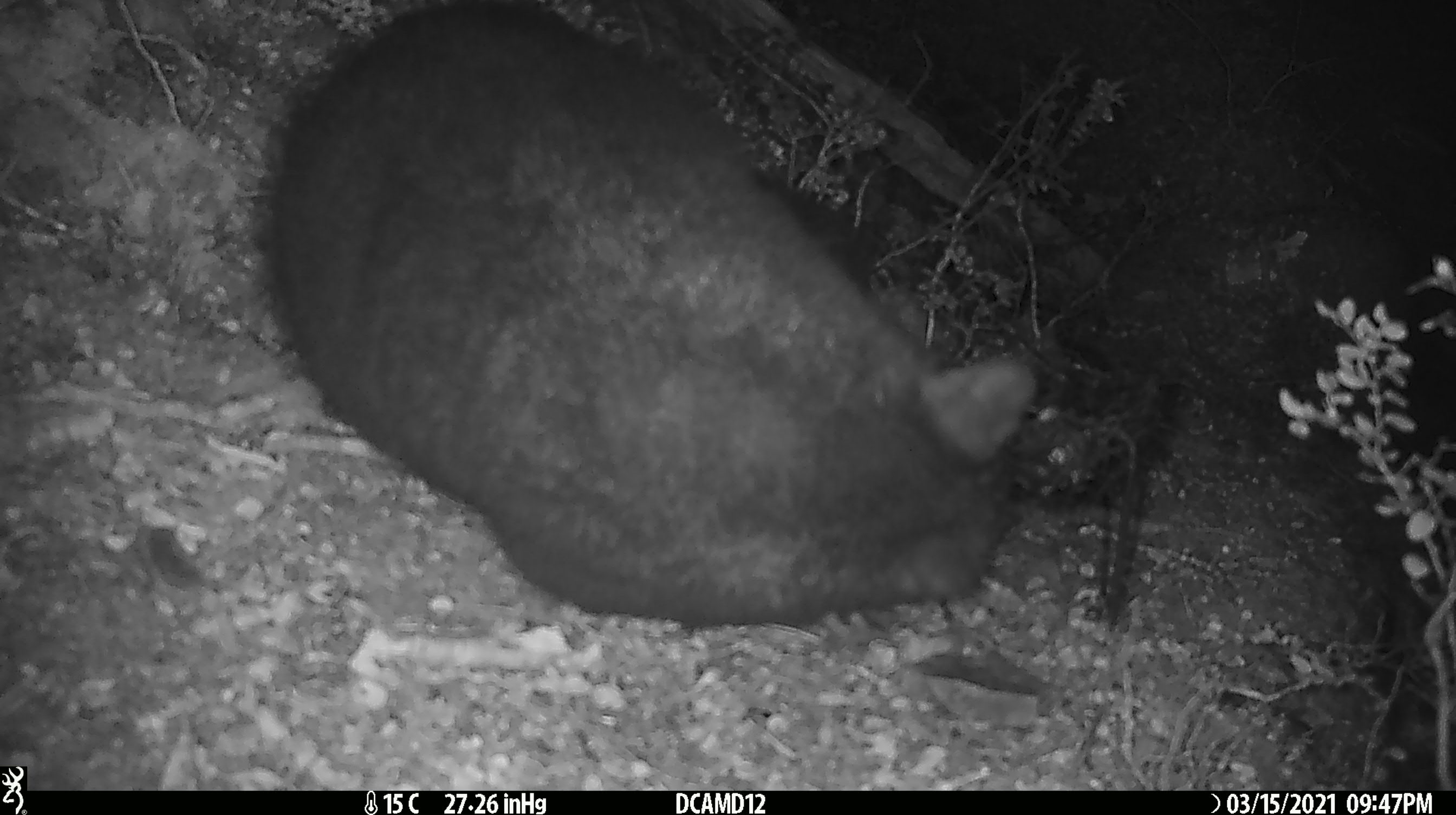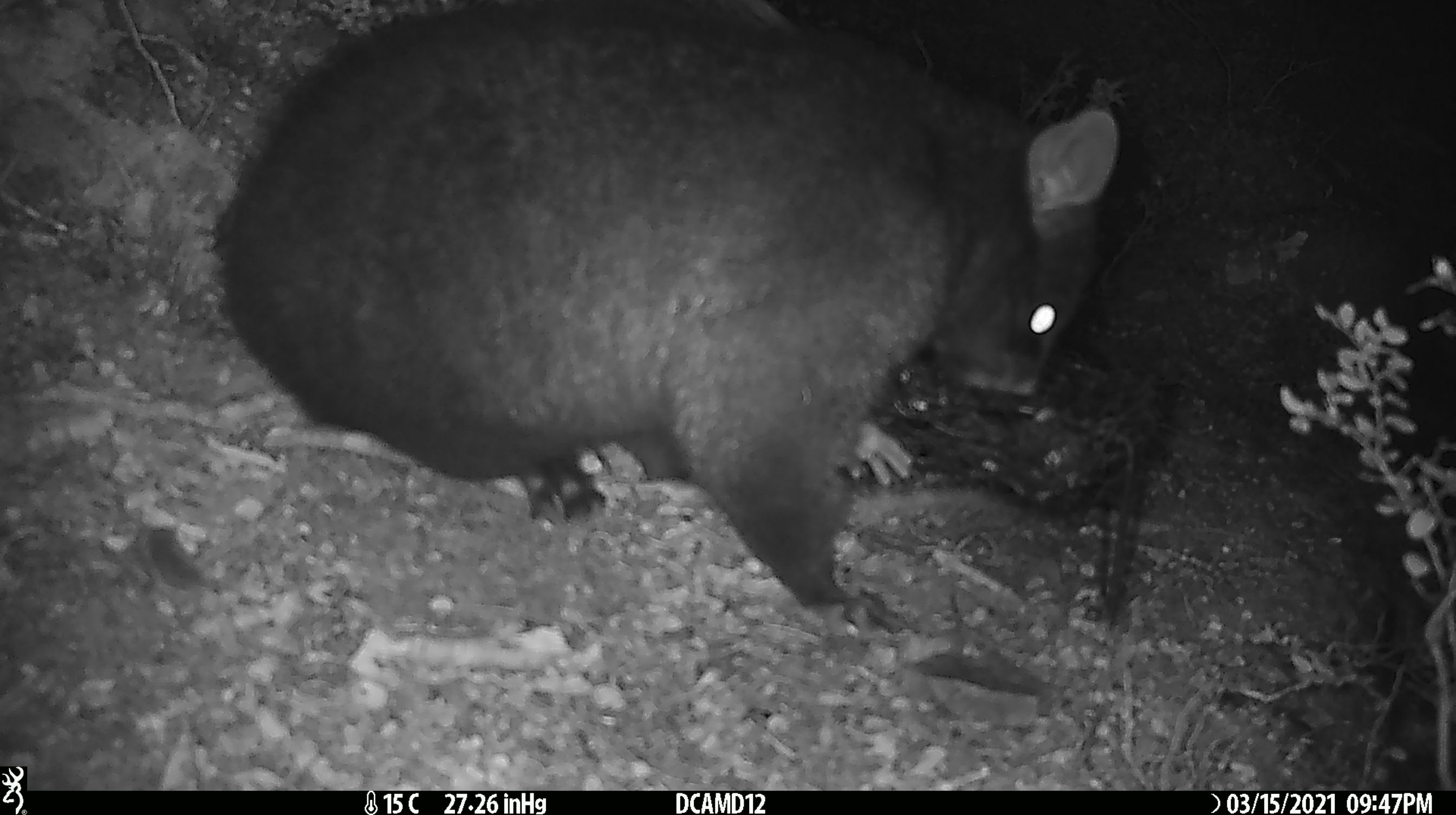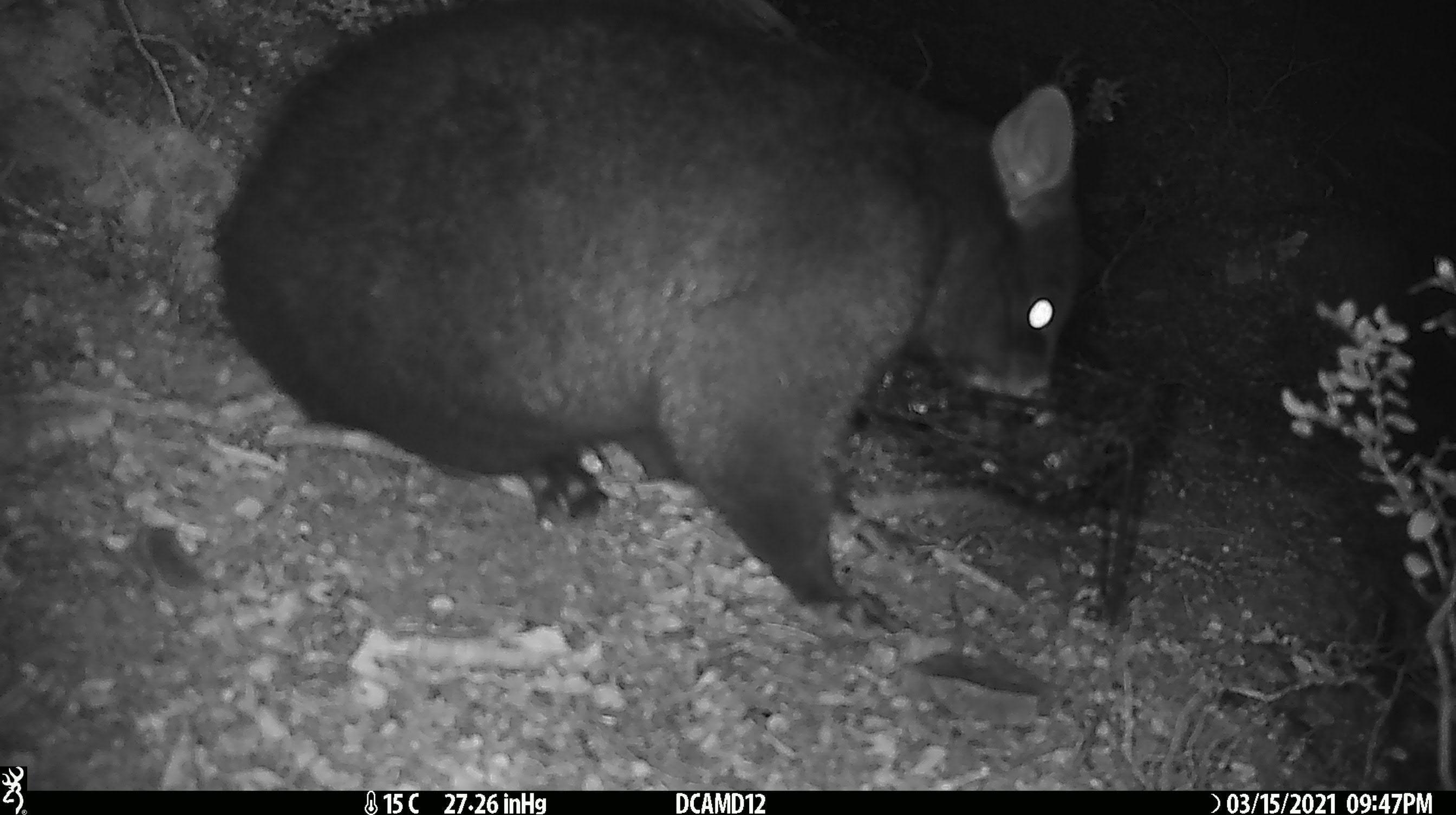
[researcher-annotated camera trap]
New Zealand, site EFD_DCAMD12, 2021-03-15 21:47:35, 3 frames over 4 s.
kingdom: Animalia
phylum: Chordata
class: Mammalia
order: Diprotodontia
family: Phalangeridae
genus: Trichosurus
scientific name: Trichosurus vulpecula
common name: common brushtail possum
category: possum